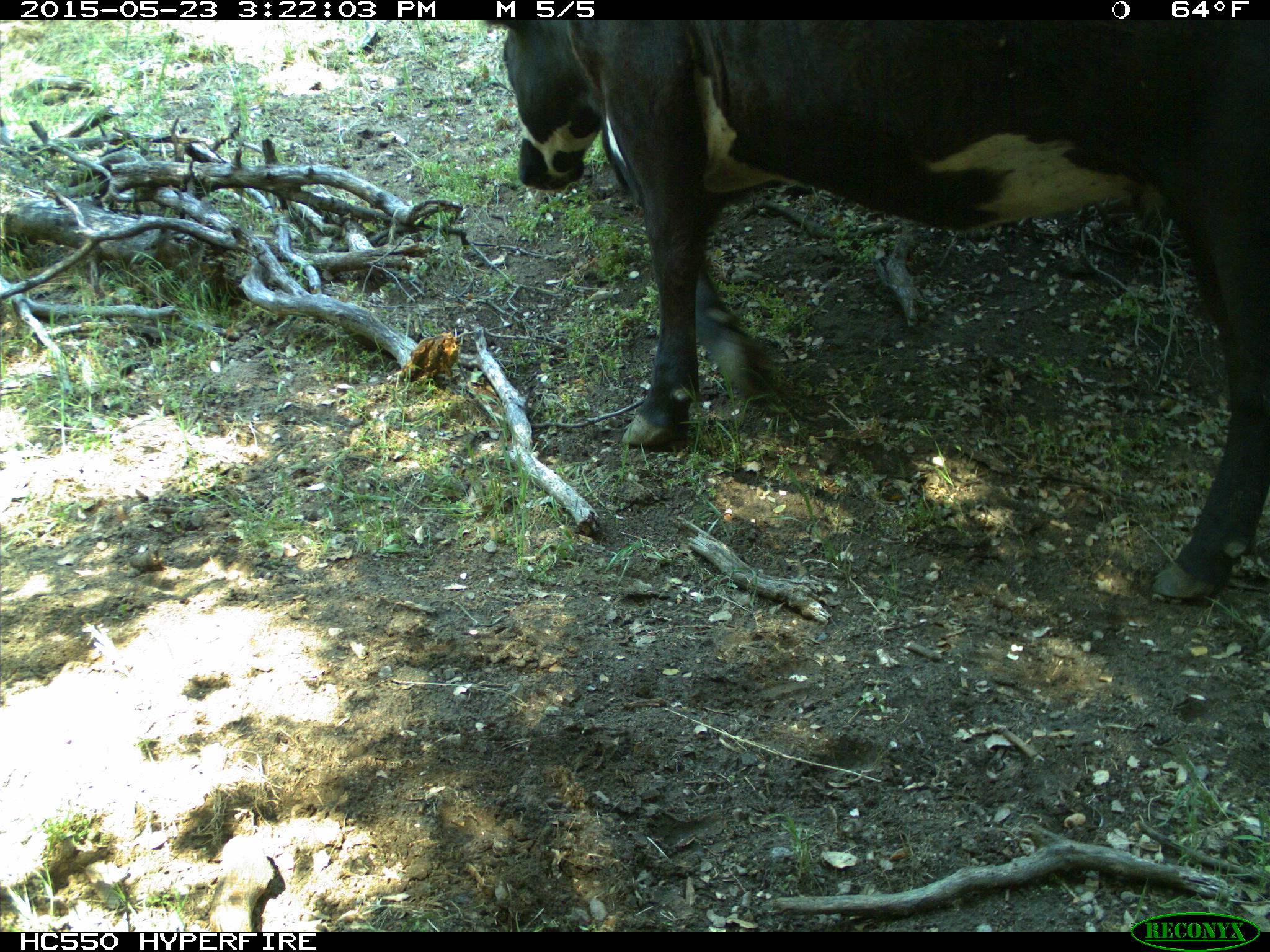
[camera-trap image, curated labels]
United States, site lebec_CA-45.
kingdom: Animalia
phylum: Chordata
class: Mammalia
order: Artiodactyla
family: Bovidae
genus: Bos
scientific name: Bos taurus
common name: domestic cow